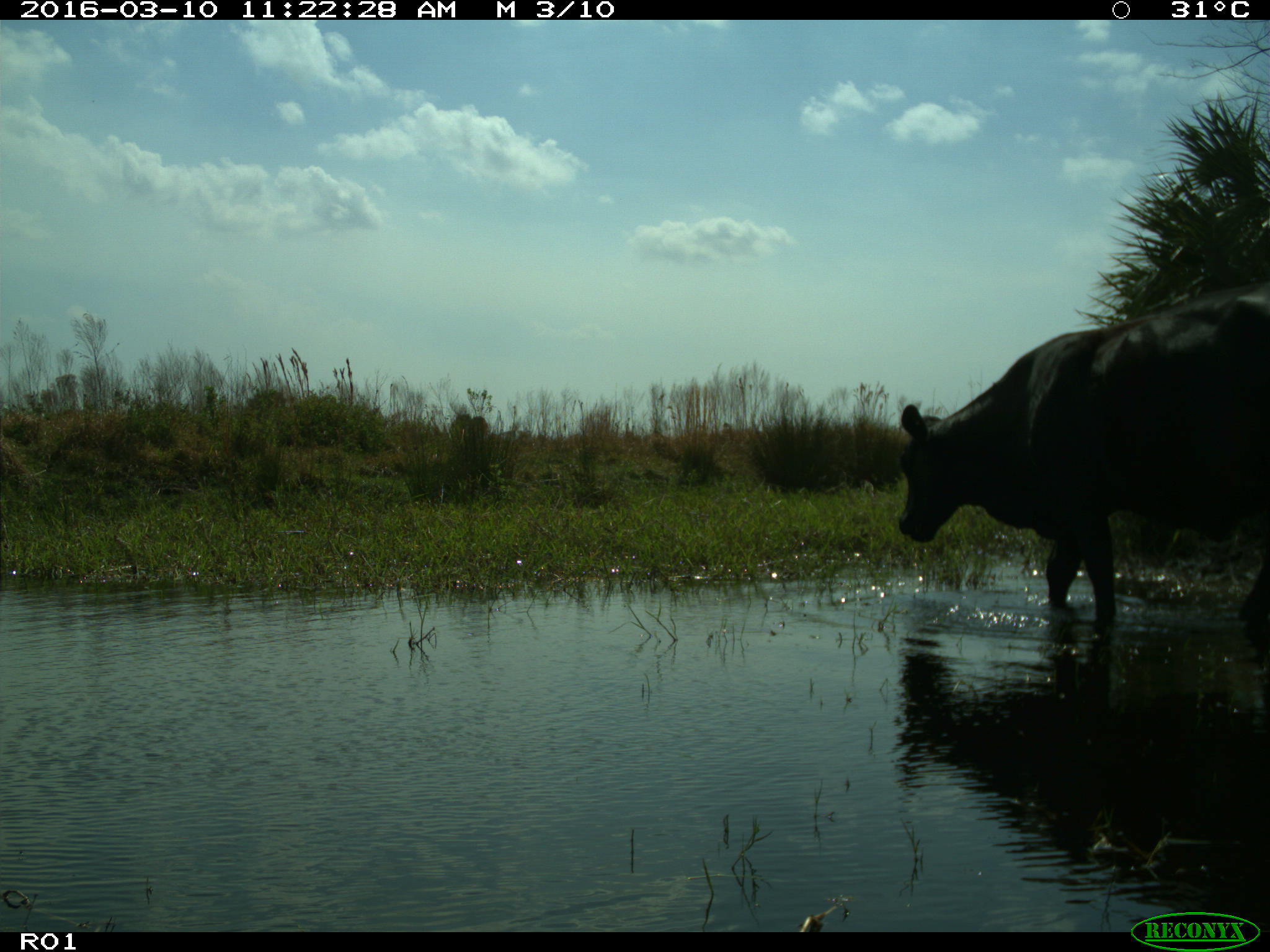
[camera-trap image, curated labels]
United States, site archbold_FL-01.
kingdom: Animalia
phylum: Chordata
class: Mammalia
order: Artiodactyla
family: Bovidae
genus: Bos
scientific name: Bos taurus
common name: domestic cow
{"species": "Bos taurus (domestic cow)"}